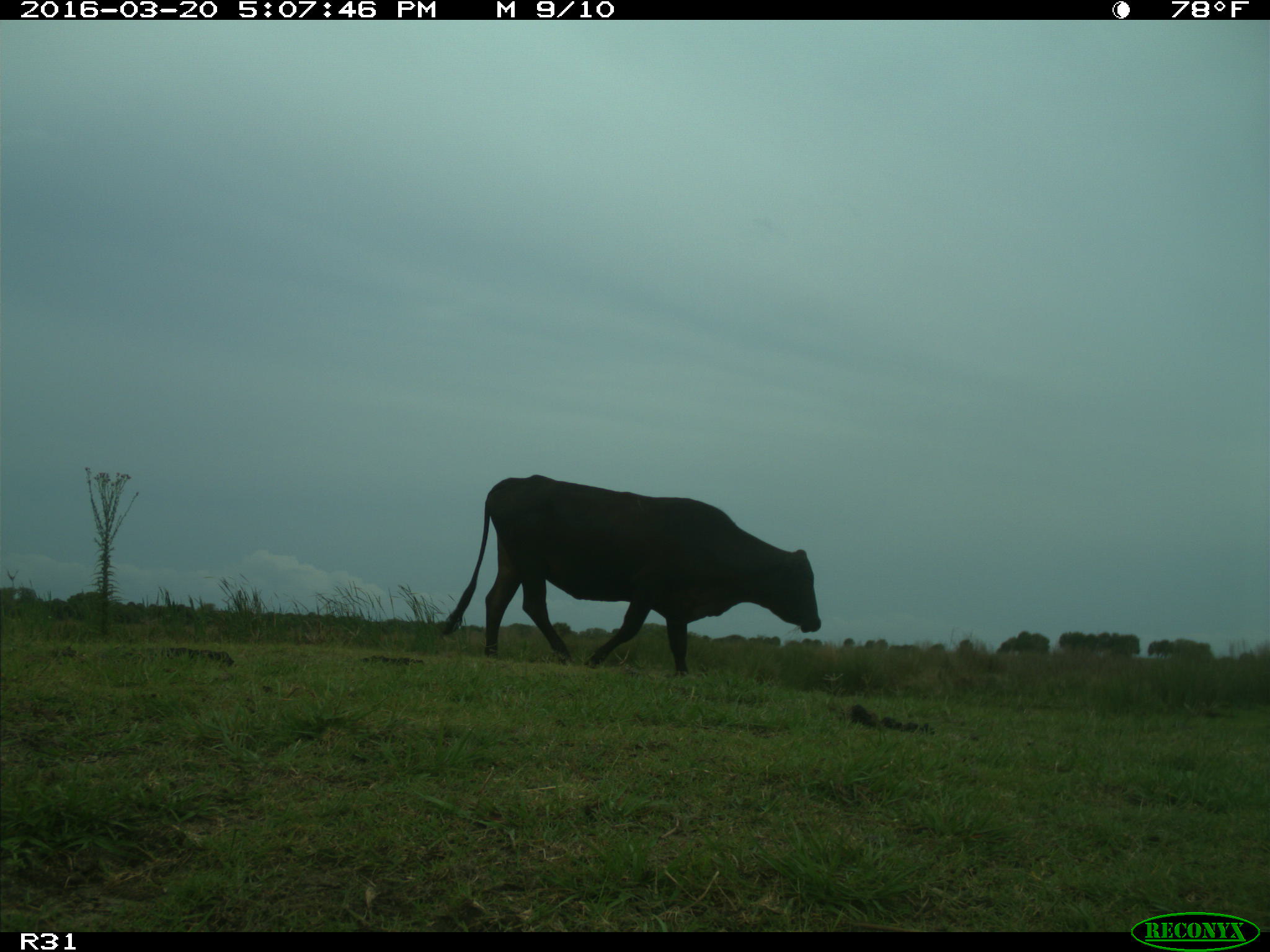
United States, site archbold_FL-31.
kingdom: Animalia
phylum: Chordata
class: Mammalia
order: Artiodactyla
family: Bovidae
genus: Bos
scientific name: Bos taurus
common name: domestic cow